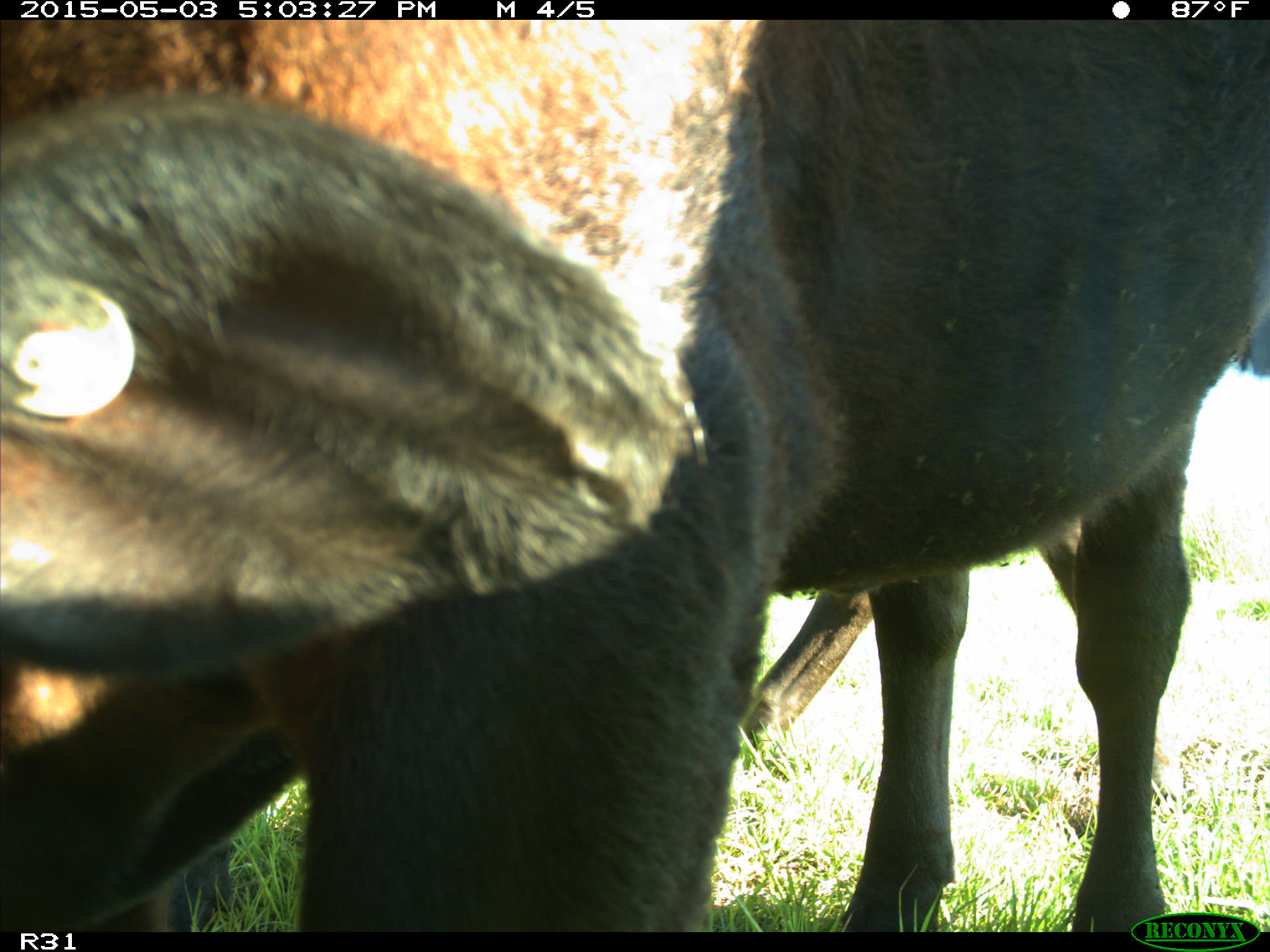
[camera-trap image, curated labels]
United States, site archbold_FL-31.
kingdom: Animalia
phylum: Chordata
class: Mammalia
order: Artiodactyla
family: Bovidae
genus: Bos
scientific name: Bos taurus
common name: domestic cow